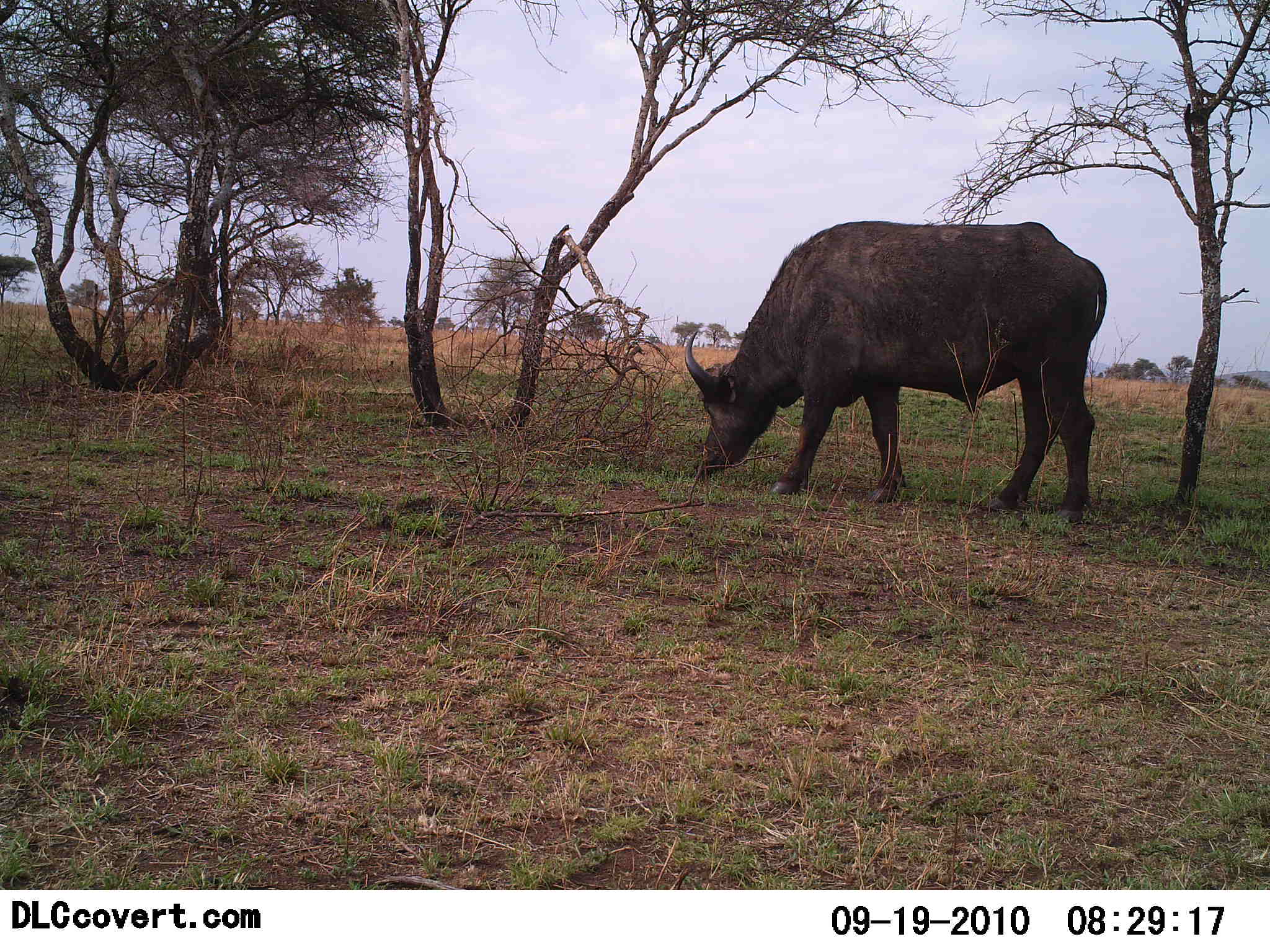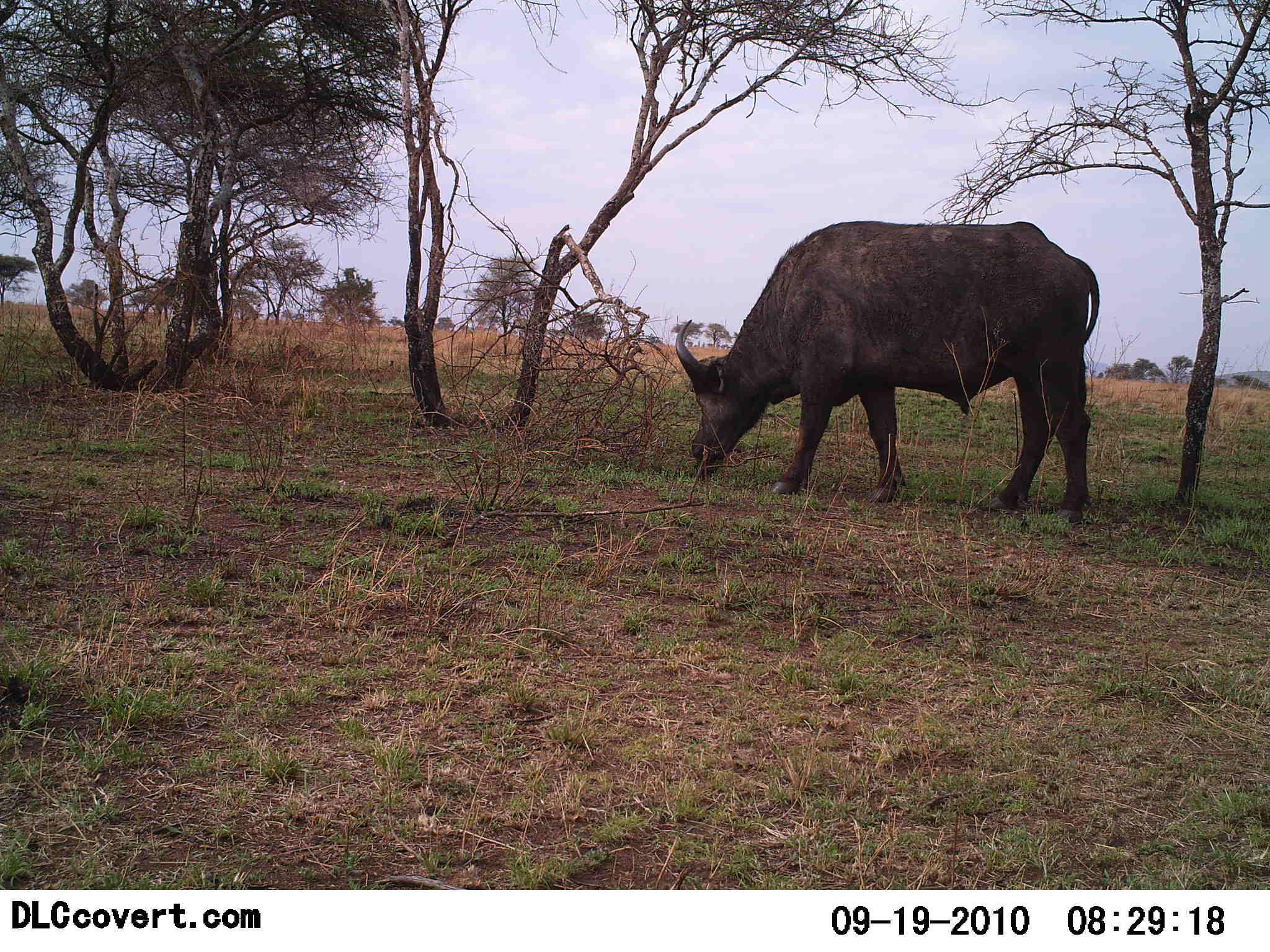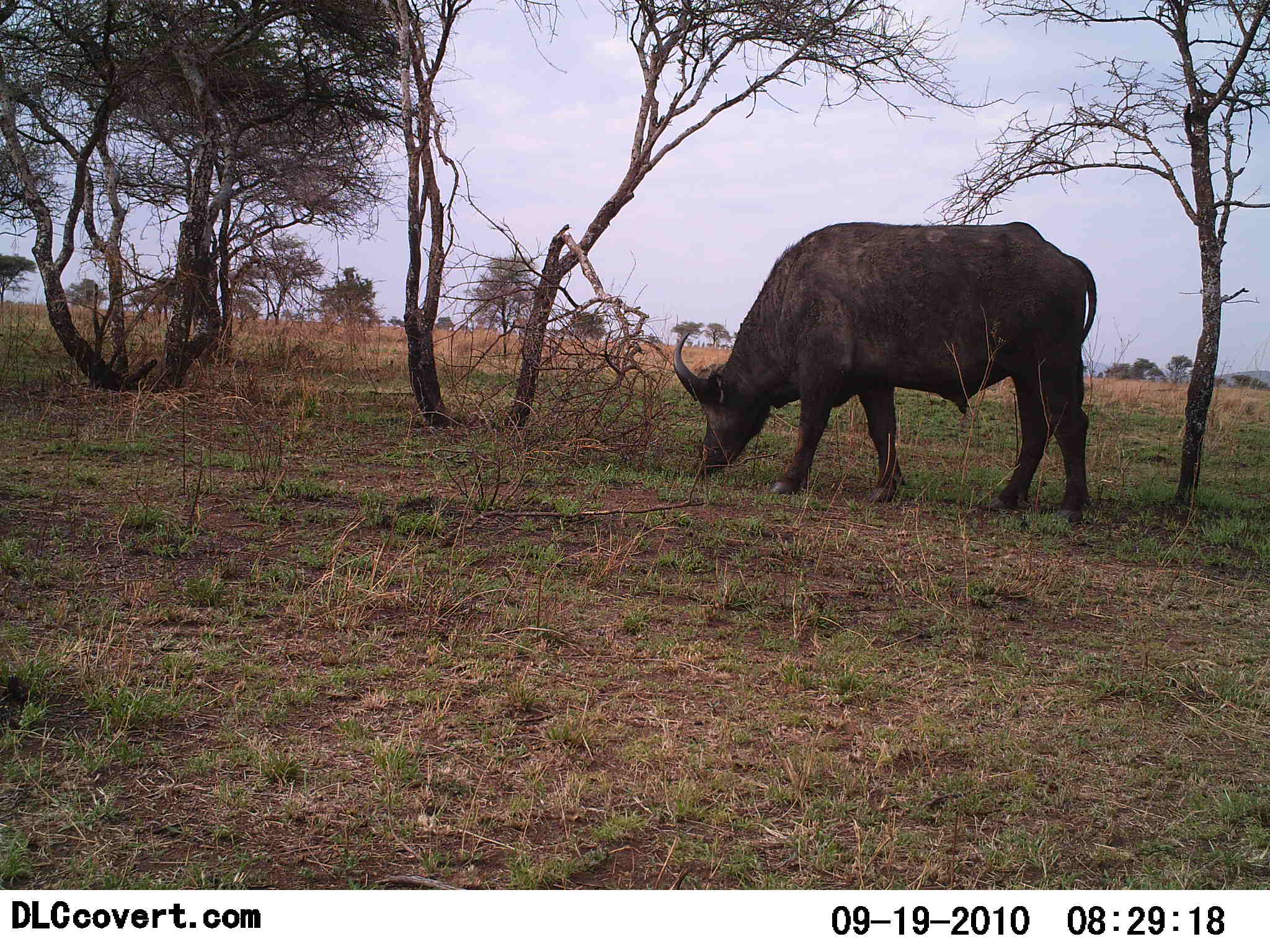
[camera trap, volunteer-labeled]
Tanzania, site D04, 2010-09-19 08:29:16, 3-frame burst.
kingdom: Animalia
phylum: Chordata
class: Mammalia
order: Artiodactyla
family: Bovidae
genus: Syncerus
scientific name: Syncerus caffer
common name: cape buffalo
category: buffalo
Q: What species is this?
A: Buffalo (cape buffalo) (Syncerus caffer).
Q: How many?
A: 1.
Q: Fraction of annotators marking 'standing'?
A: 27%.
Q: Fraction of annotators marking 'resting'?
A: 0%.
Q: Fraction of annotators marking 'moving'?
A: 0%.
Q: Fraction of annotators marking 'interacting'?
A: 0%.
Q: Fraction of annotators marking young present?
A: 0%.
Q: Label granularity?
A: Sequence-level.